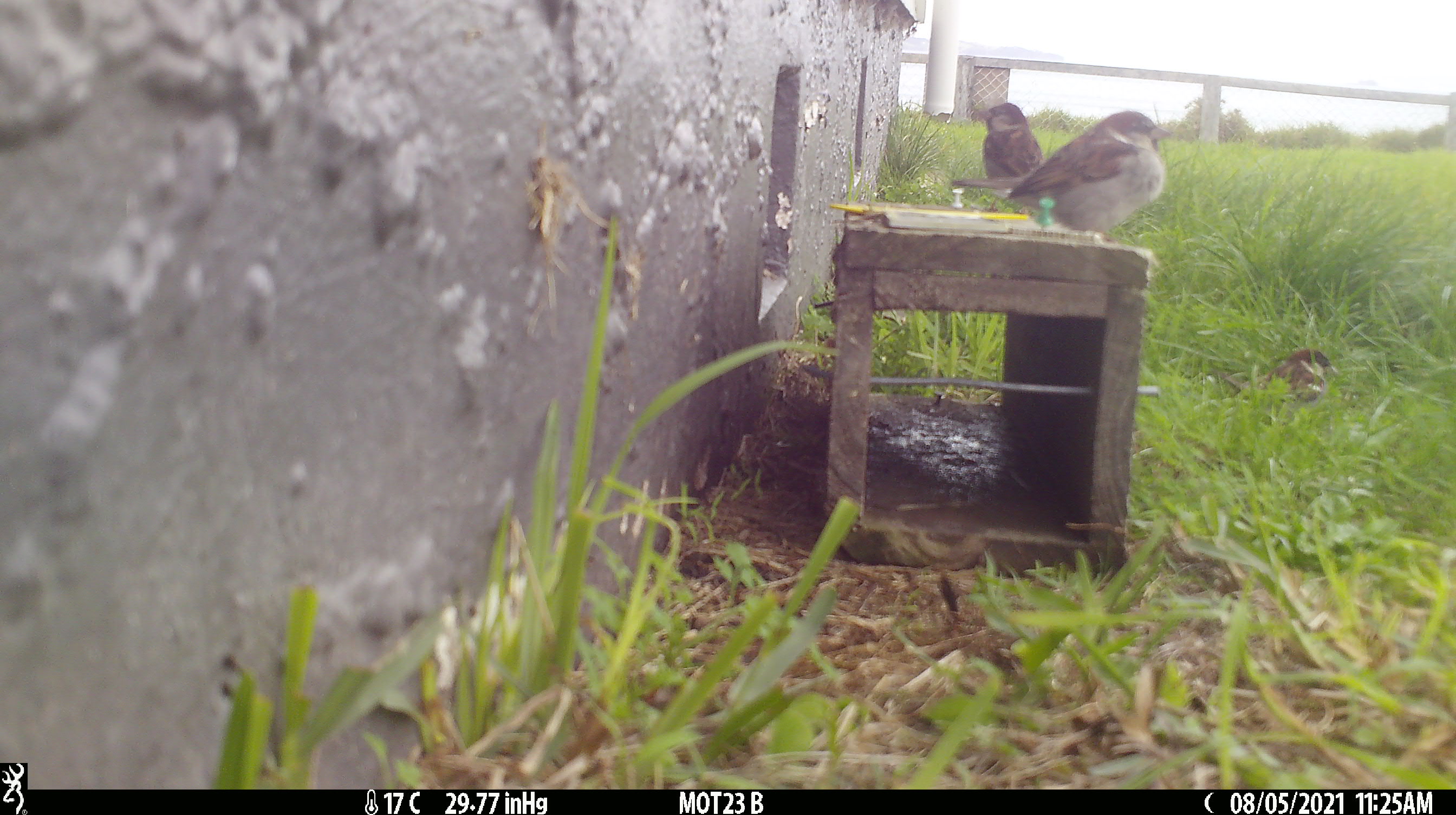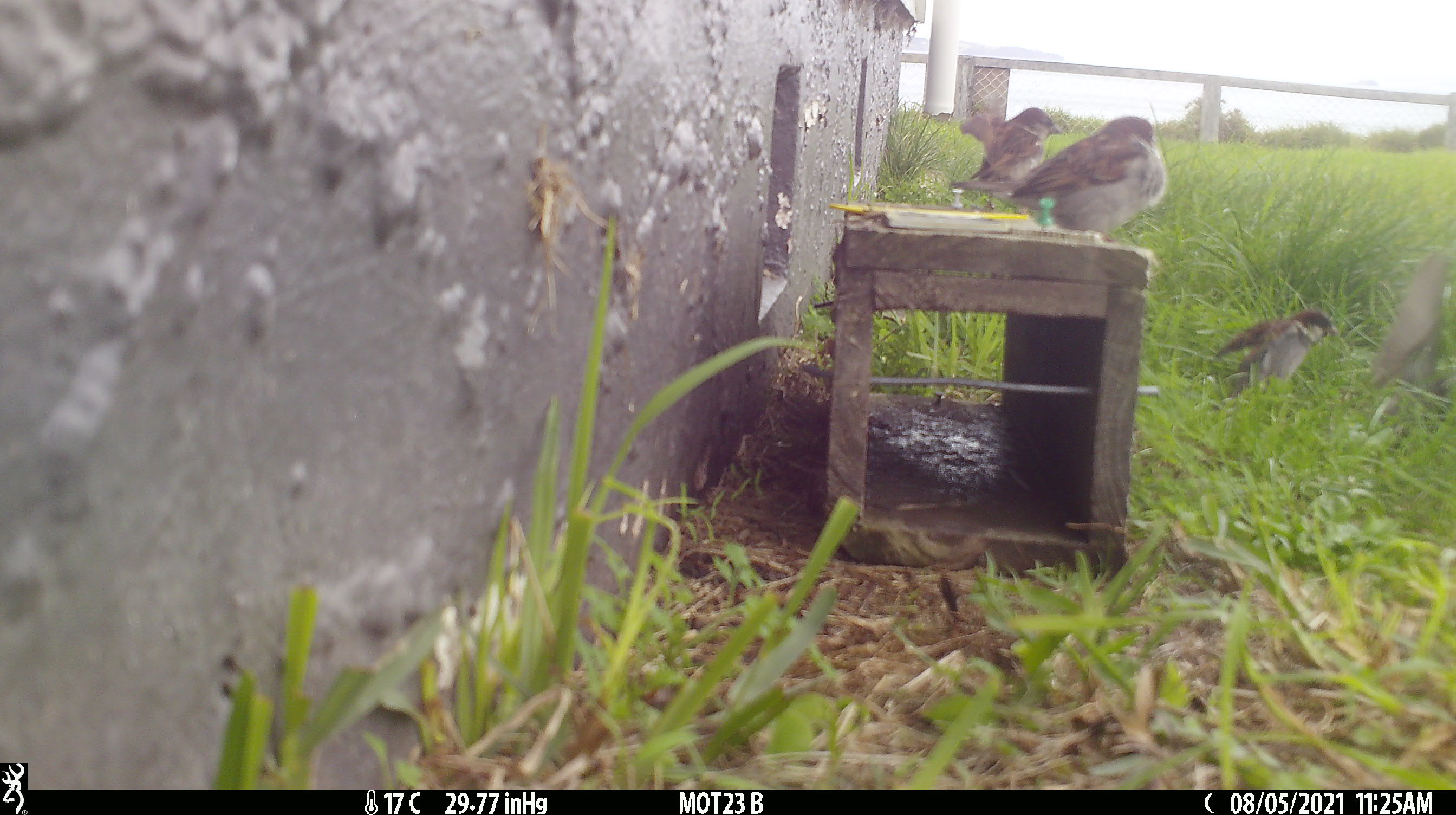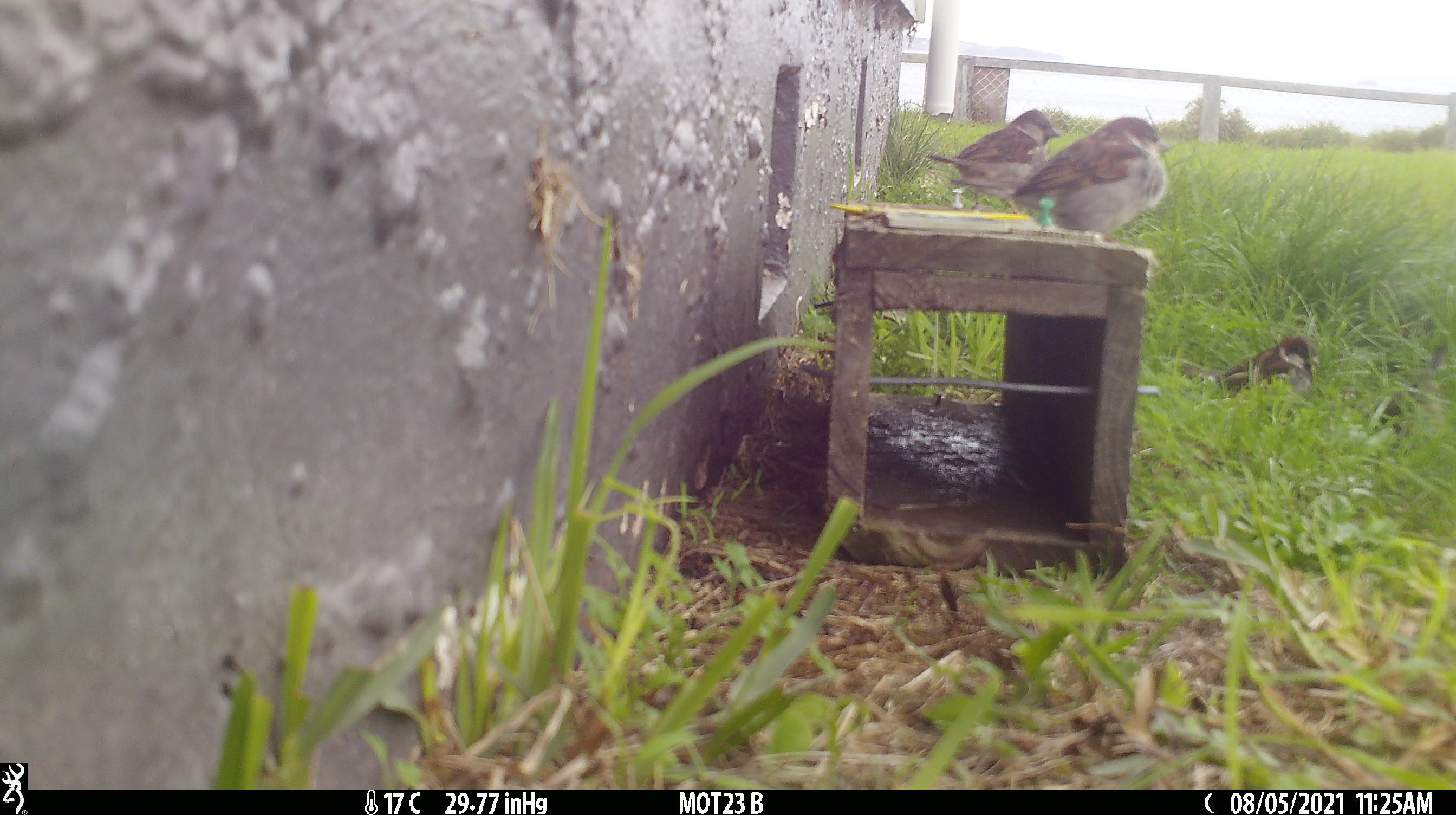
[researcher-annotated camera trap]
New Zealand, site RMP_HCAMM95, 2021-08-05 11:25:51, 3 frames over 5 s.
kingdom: Animalia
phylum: Chordata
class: Aves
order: Passeriformes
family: Passeridae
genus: Passer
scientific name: Passer domesticus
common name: house sparrow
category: sparrow